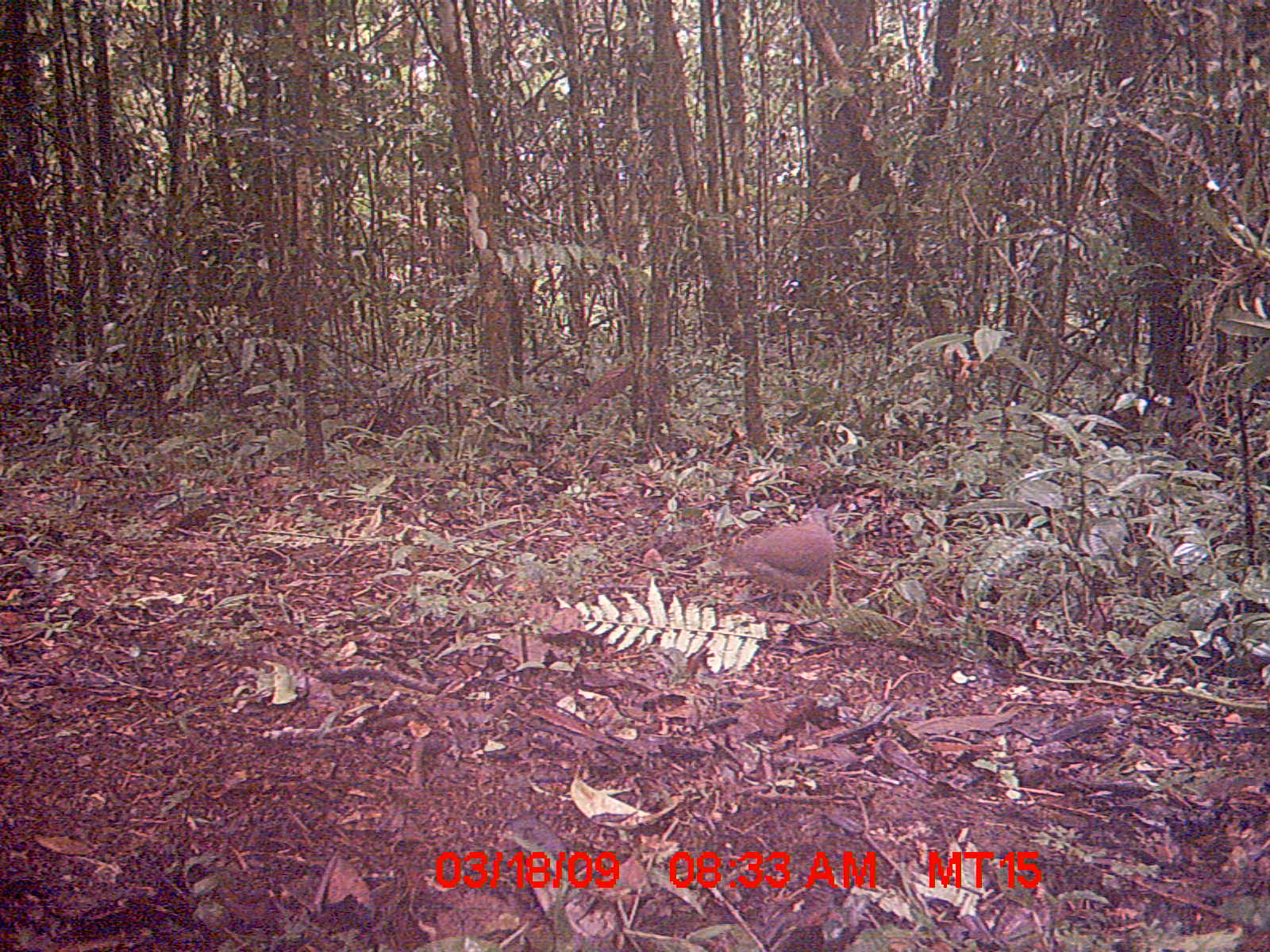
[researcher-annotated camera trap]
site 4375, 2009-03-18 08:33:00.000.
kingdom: Animalia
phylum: Chordata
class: Aves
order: Columbiformes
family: Columbidae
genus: Streptopelia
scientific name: Streptopelia picturata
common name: madagascar turtle-dove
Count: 1.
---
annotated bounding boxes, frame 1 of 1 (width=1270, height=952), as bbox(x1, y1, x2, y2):
streptopelia picturata: bbox(715, 506, 835, 610)